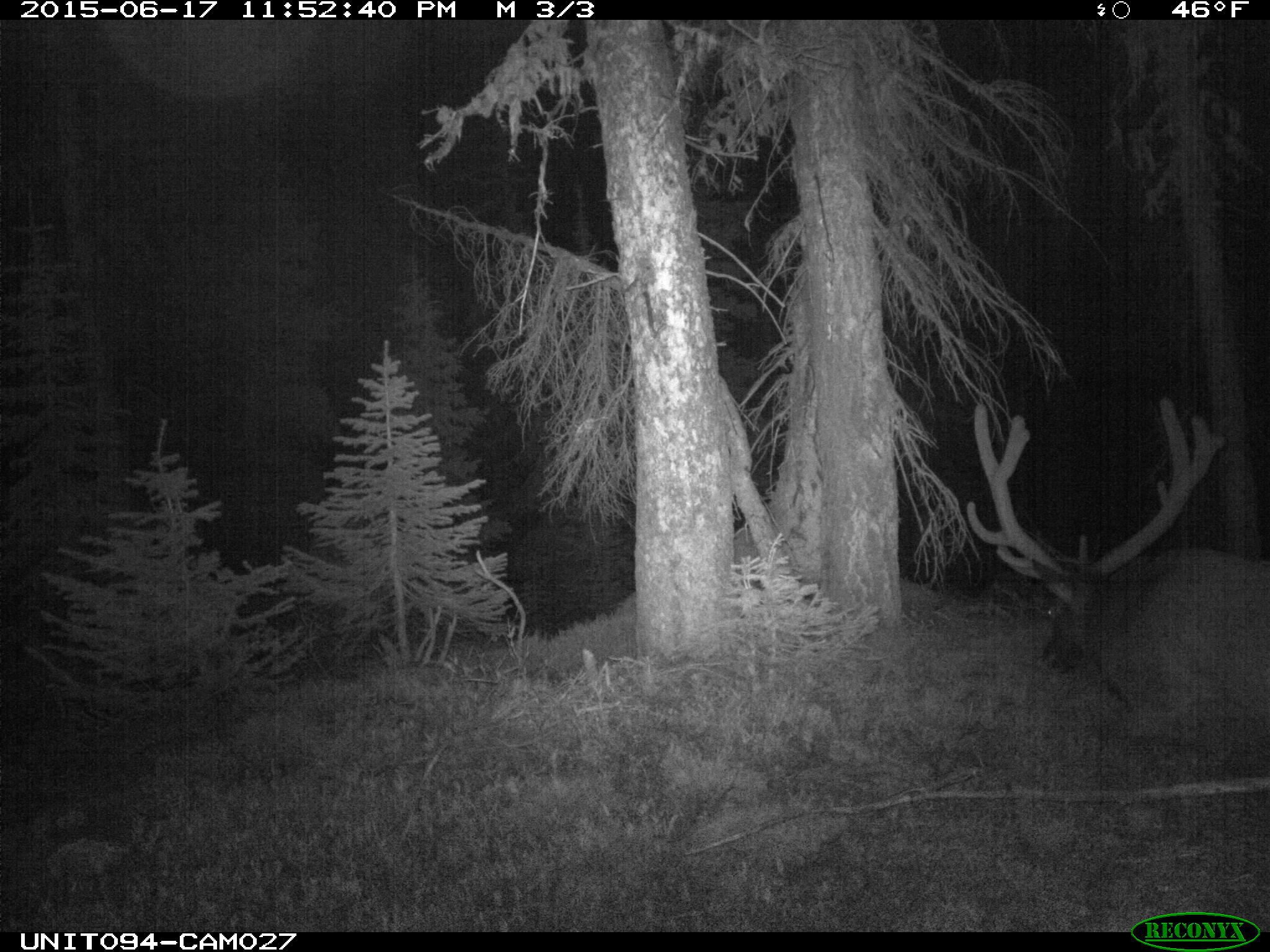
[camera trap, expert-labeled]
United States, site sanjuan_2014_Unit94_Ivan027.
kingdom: Animalia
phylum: Chordata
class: Mammalia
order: Artiodactyla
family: Cervidae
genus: Cervus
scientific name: Cervus elaphus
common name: red deer